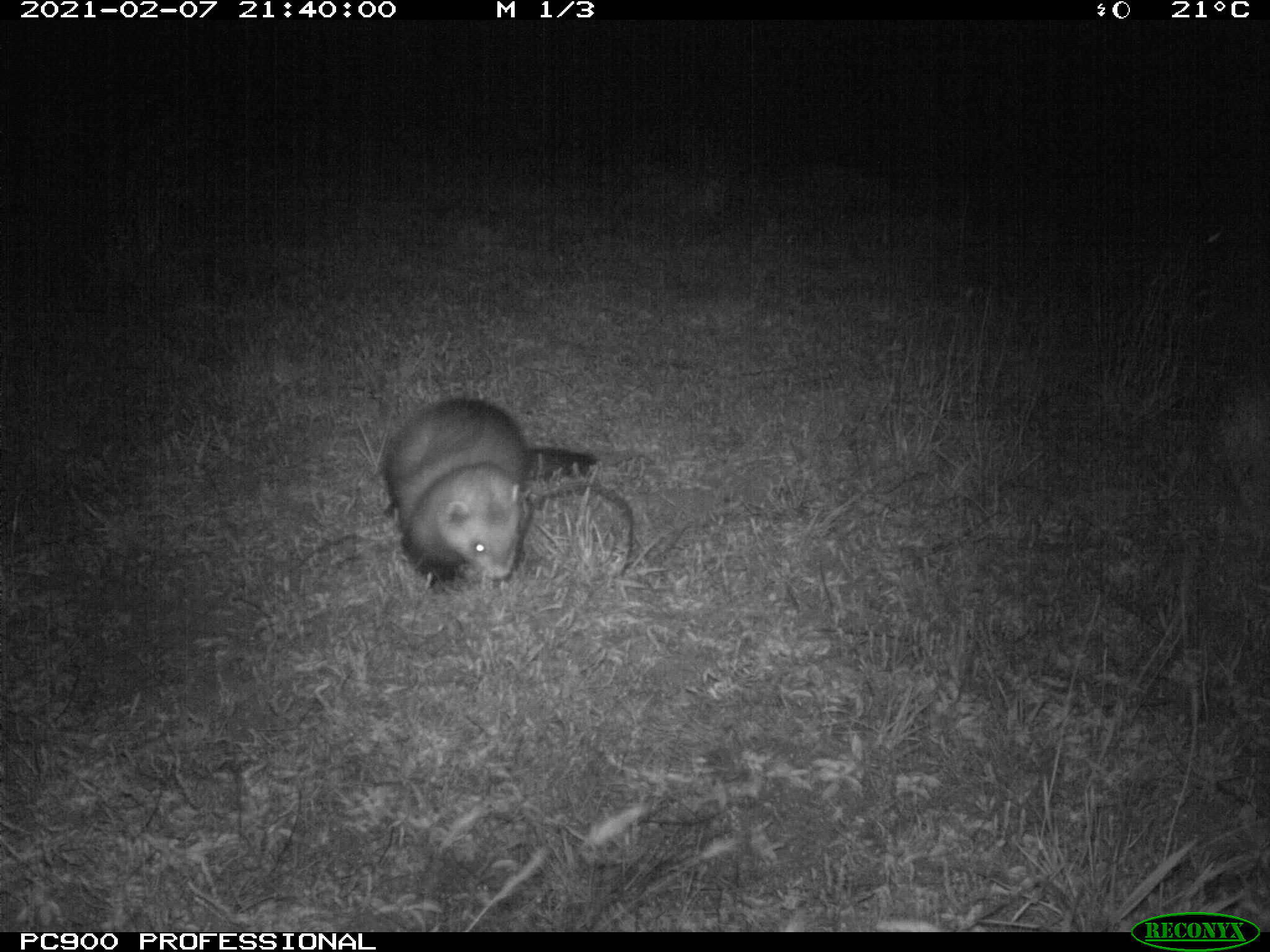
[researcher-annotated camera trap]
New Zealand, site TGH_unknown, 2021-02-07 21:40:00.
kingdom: Animalia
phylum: Chordata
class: Mammalia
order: Carnivora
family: Mustelidae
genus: Mustela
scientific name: Mustela furo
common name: ferret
Ferret (Mustela furo).